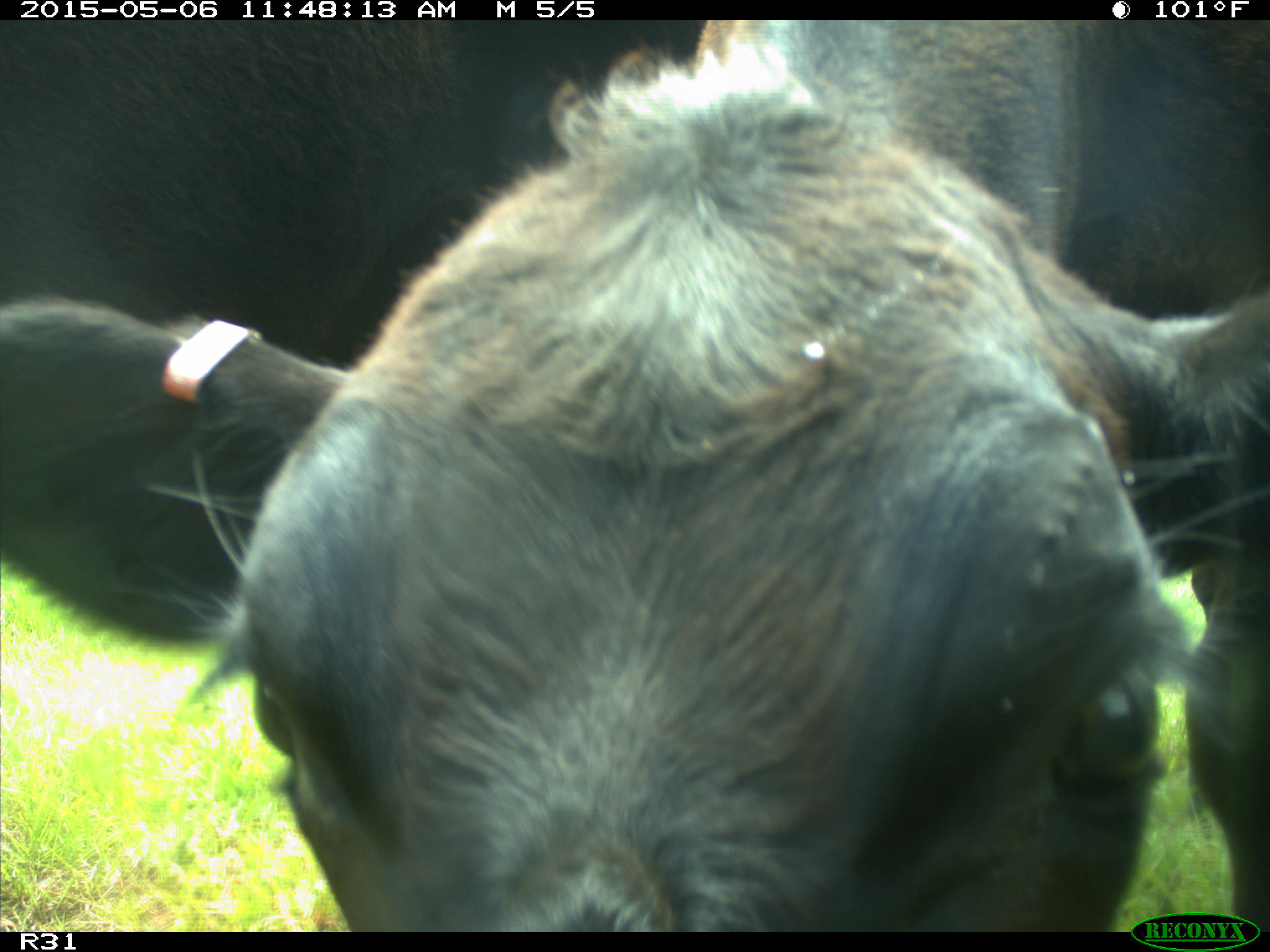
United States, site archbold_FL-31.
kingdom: Animalia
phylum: Chordata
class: Mammalia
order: Artiodactyla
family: Bovidae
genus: Bos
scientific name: Bos taurus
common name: domestic cow